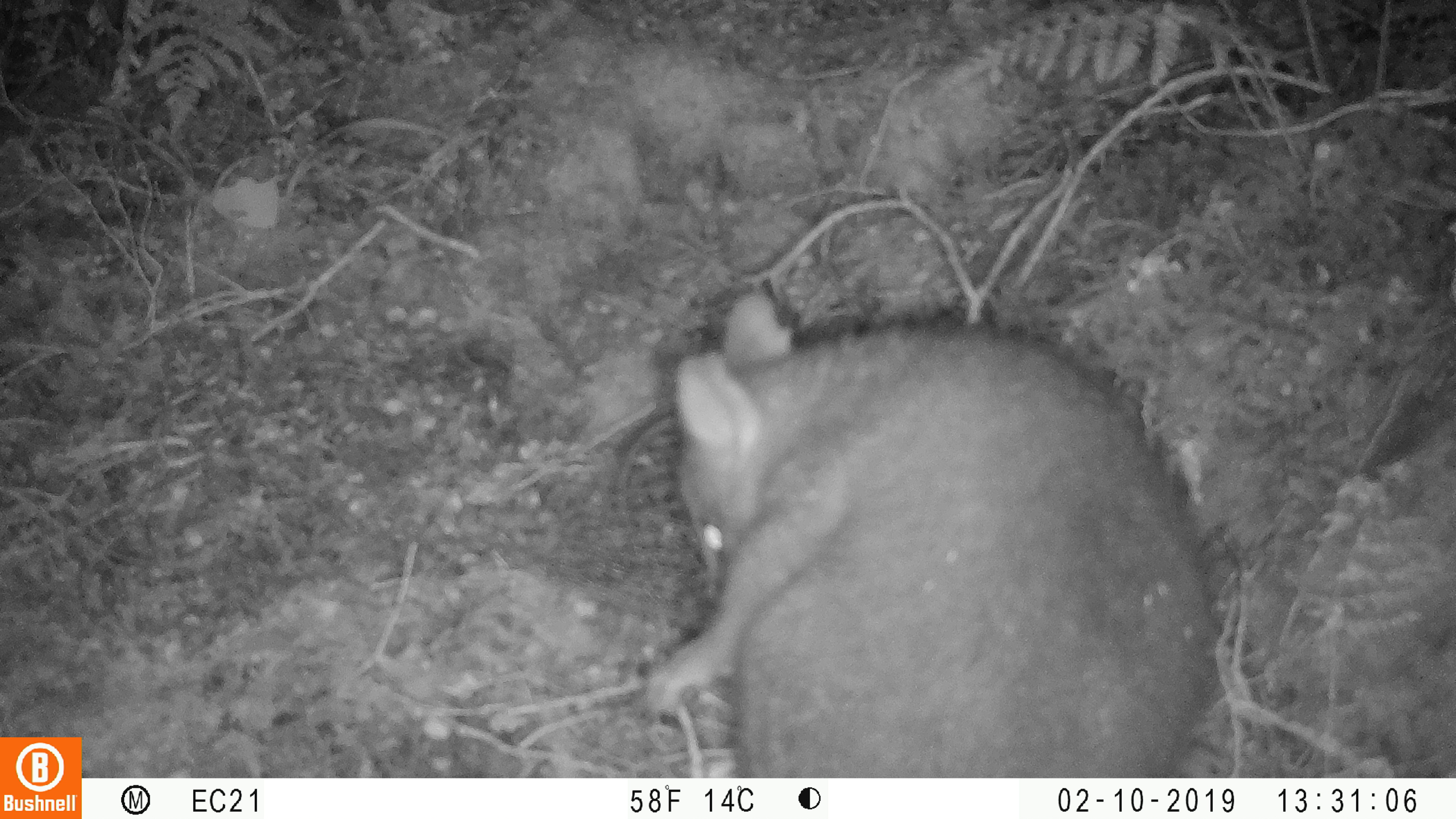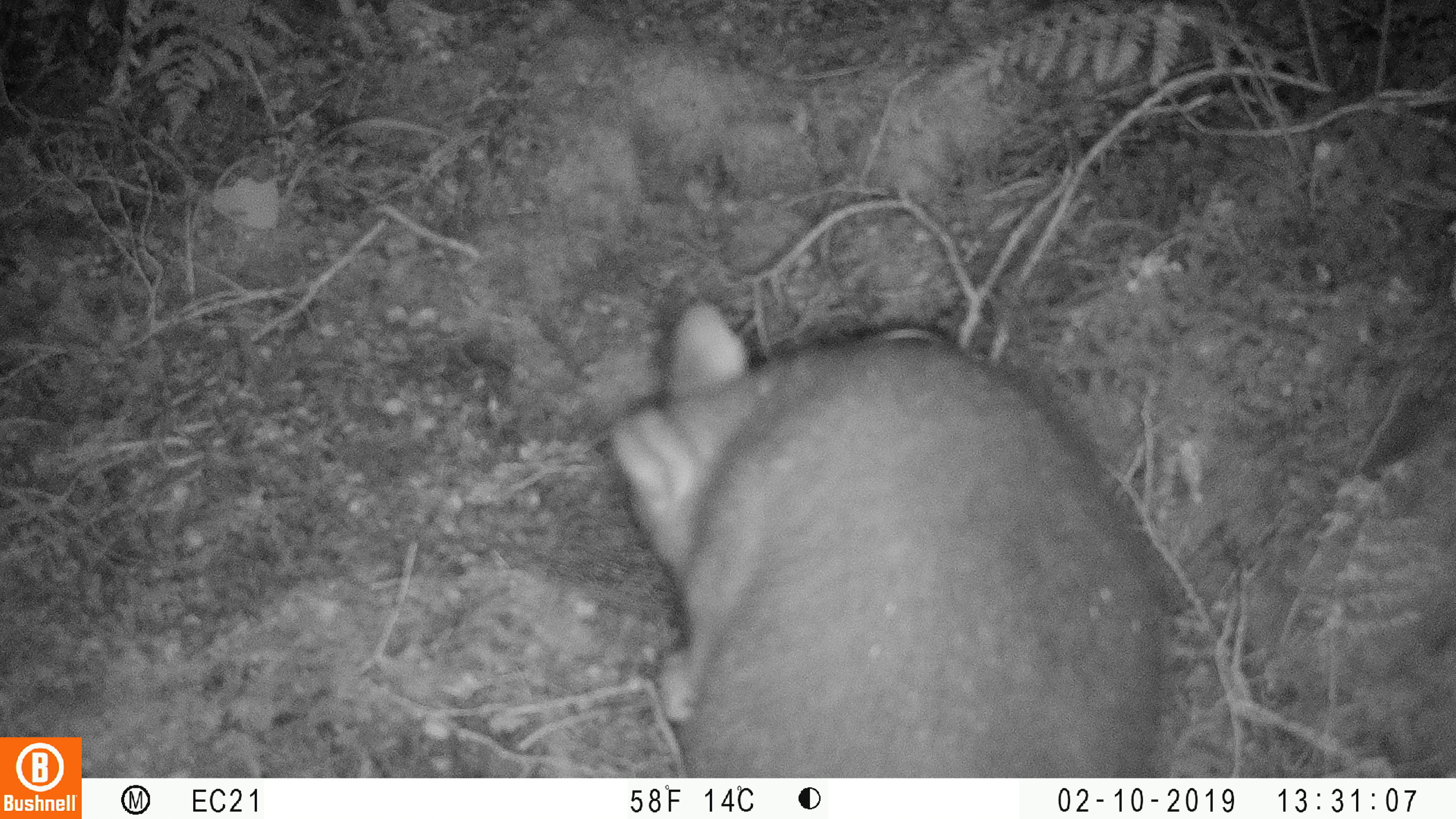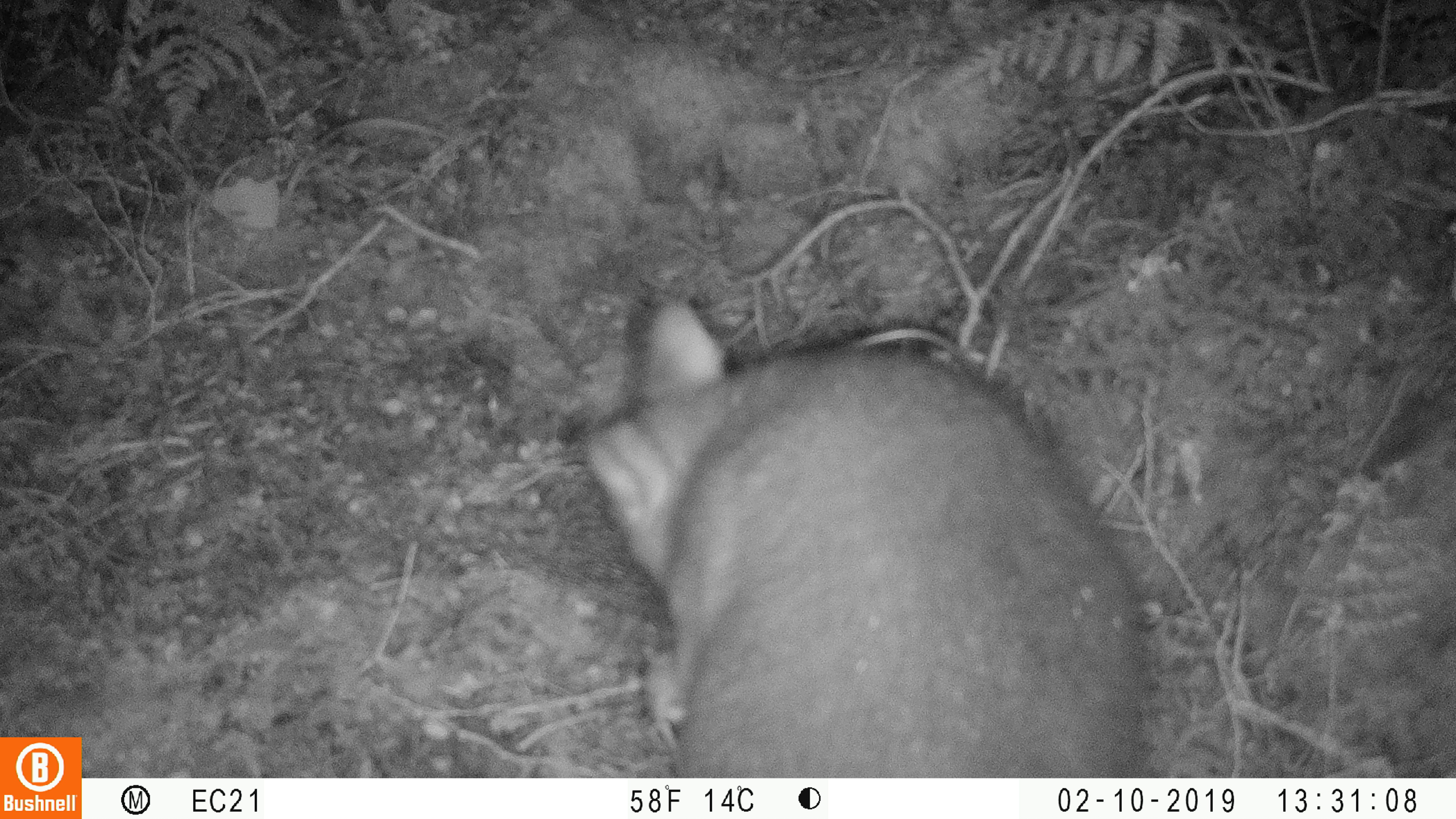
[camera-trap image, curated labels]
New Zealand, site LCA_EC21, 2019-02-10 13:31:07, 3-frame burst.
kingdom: Animalia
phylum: Chordata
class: Mammalia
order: Diprotodontia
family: Phalangeridae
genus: Trichosurus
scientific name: Trichosurus vulpecula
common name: common brushtail possum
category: possum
Possum (common brushtail possum) (Trichosurus vulpecula).